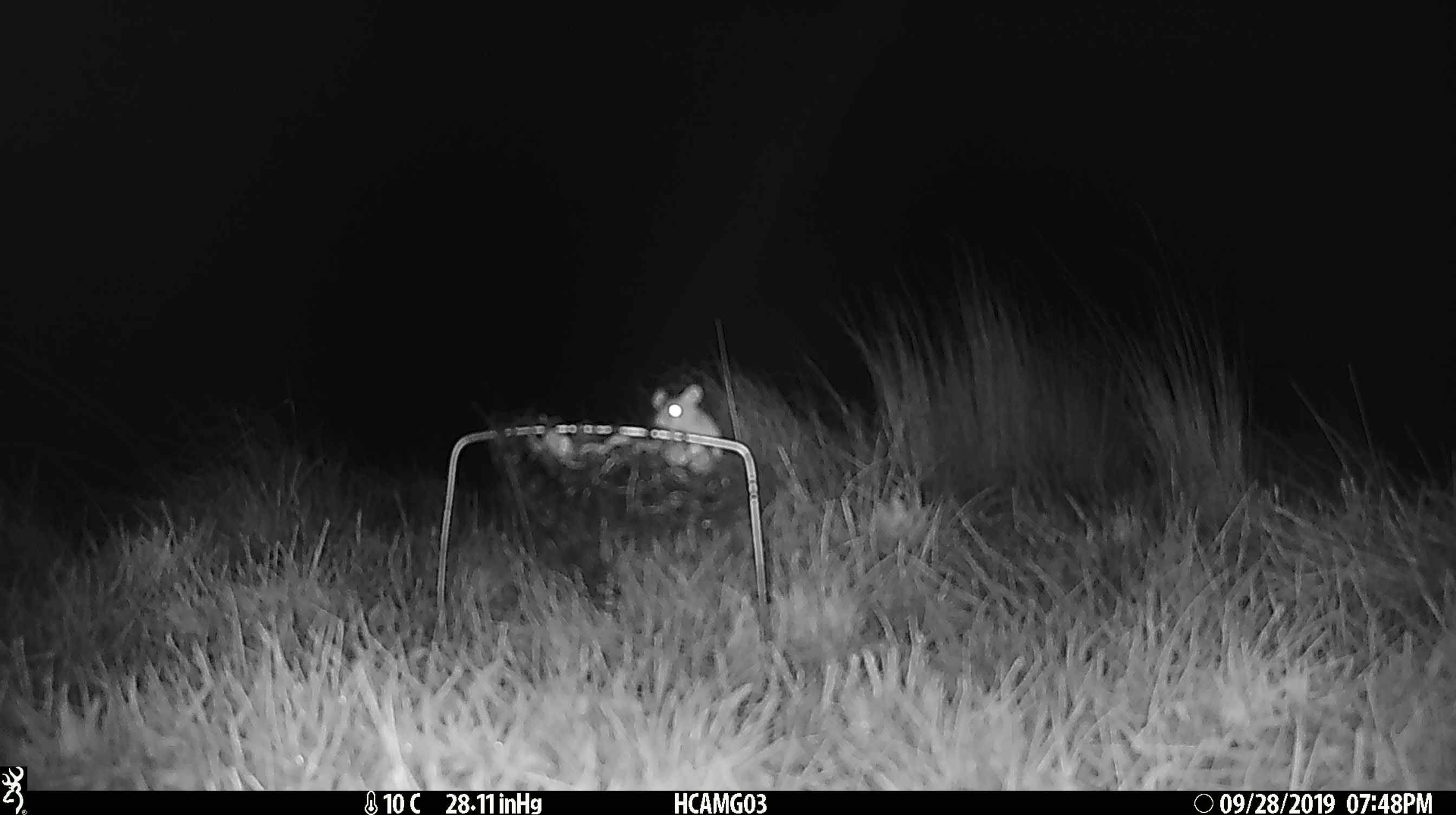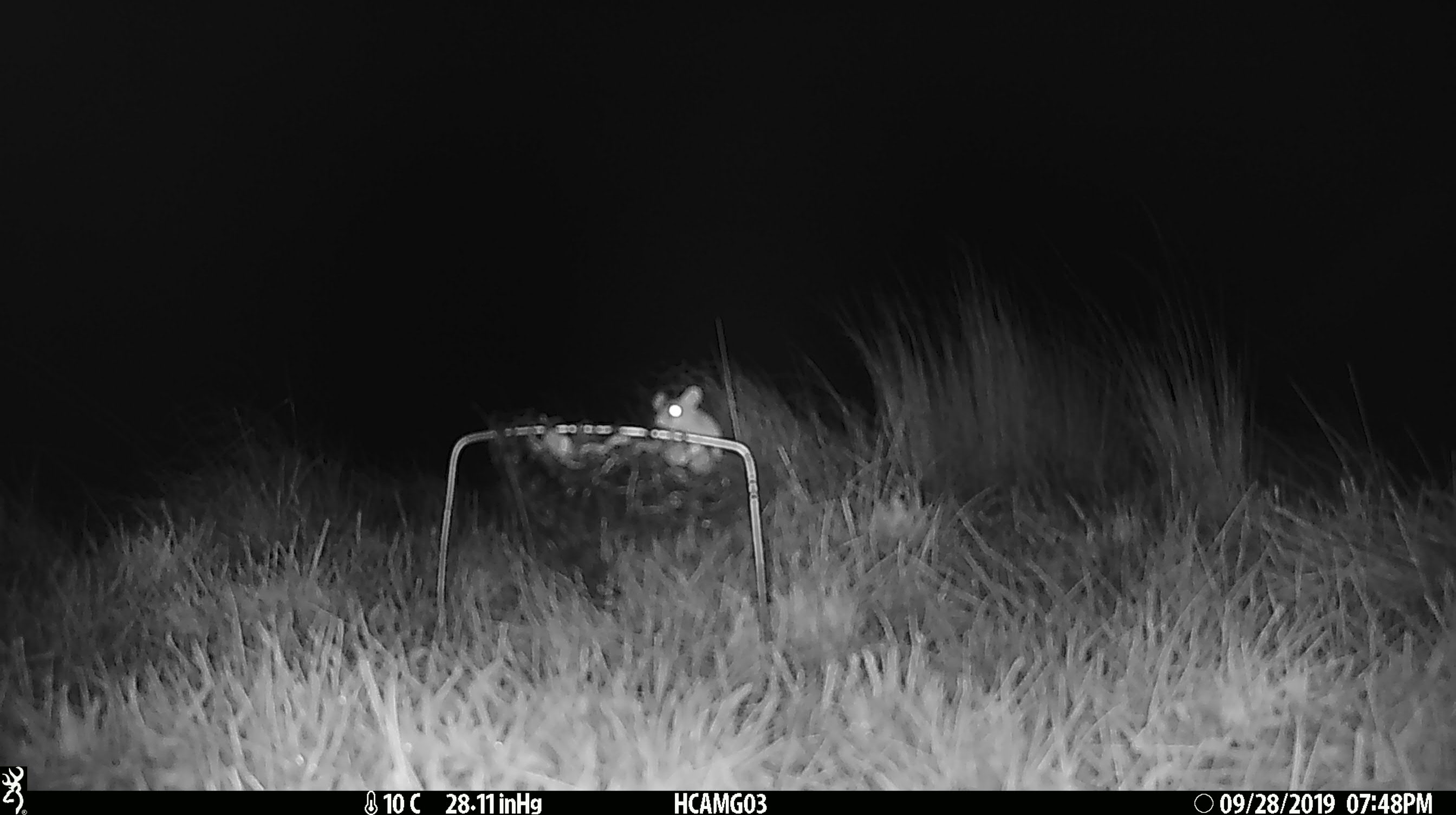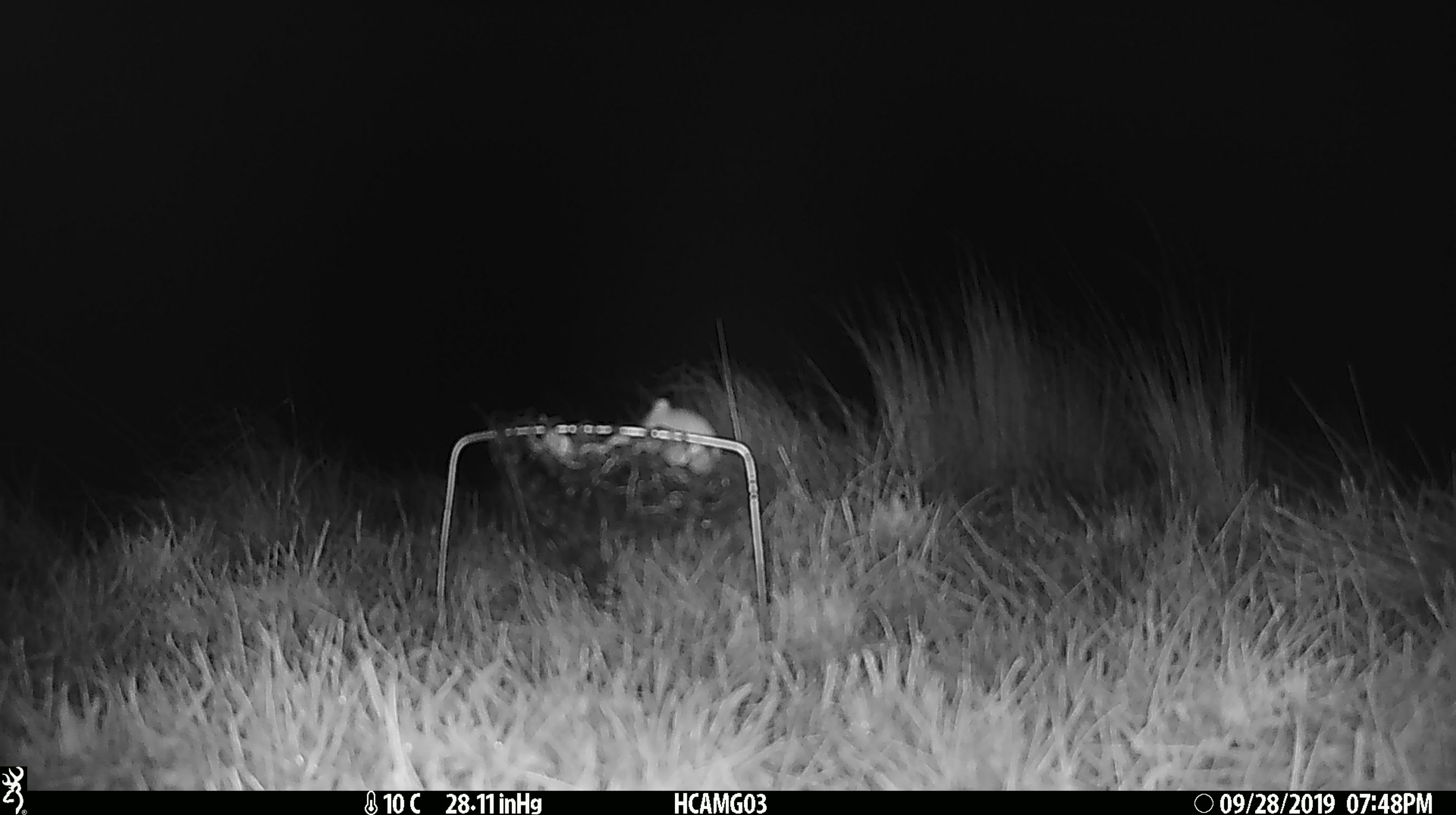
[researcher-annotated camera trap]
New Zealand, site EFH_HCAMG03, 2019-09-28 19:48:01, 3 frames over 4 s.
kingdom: Animalia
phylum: Chordata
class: Mammalia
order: Rodentia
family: Muridae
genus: Mus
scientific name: Mus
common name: mouse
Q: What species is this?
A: Mouse (Mus).